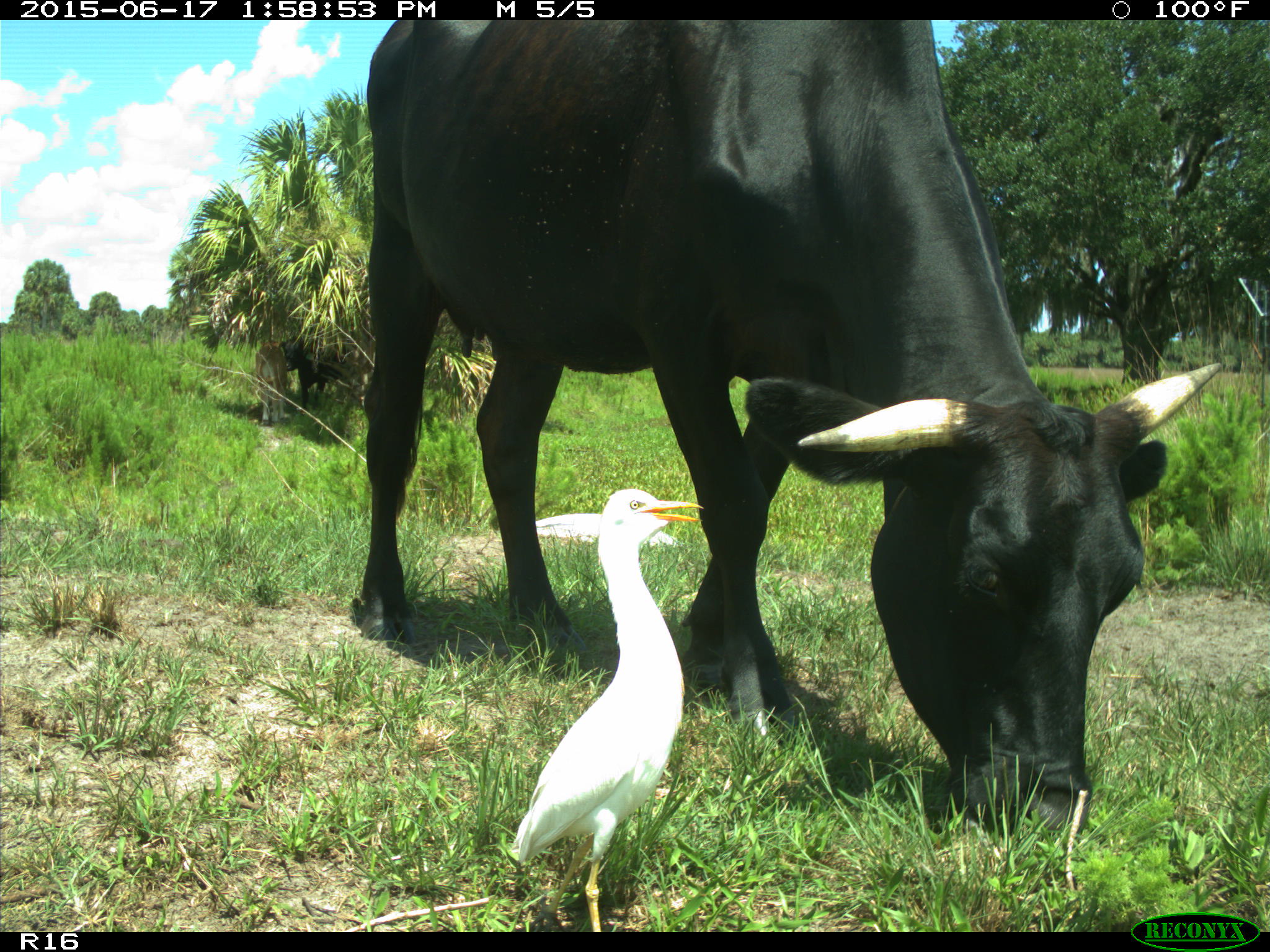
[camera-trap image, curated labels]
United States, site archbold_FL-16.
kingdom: Animalia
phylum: Chordata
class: Mammalia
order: Artiodactyla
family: Bovidae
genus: Bos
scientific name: Bos taurus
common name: domestic cow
Bos taurus (domestic cow).